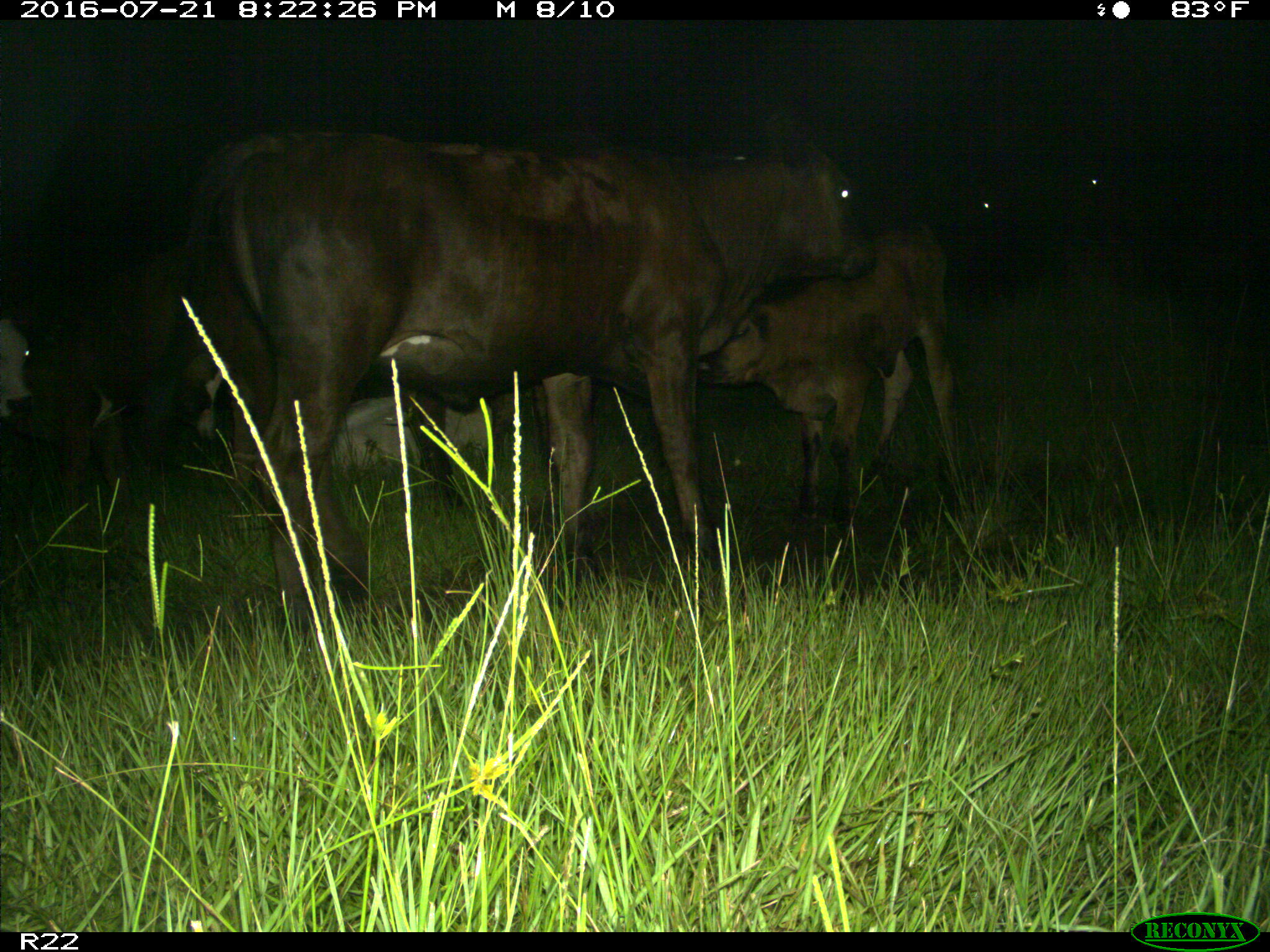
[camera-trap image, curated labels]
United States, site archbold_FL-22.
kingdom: Animalia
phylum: Chordata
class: Mammalia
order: Artiodactyla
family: Bovidae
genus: Bos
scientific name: Bos taurus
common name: domestic cow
Bos taurus (domestic cow).